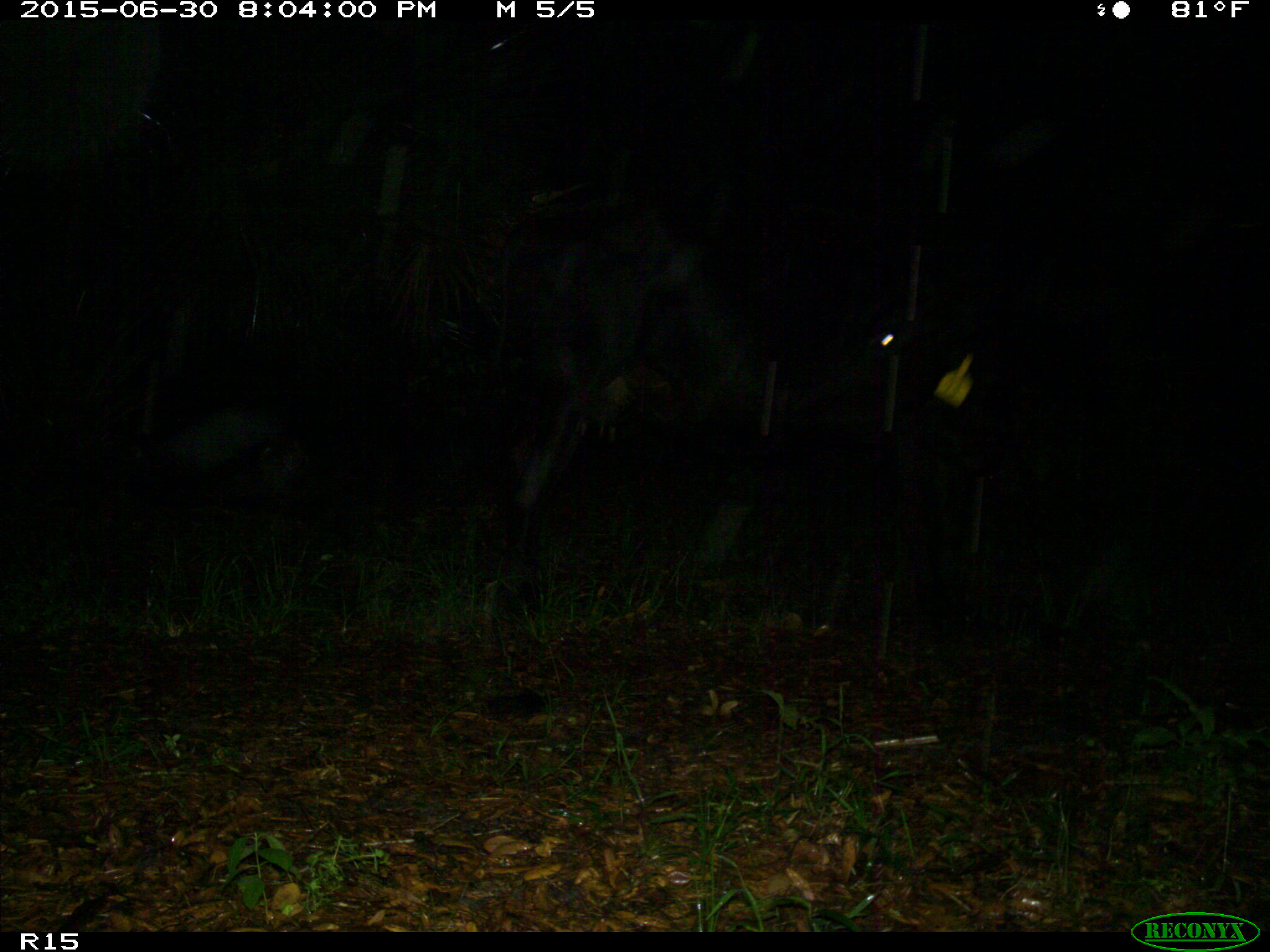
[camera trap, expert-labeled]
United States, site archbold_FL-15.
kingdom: Animalia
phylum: Chordata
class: Mammalia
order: Artiodactyla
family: Bovidae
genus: Bos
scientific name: Bos taurus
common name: domestic cow